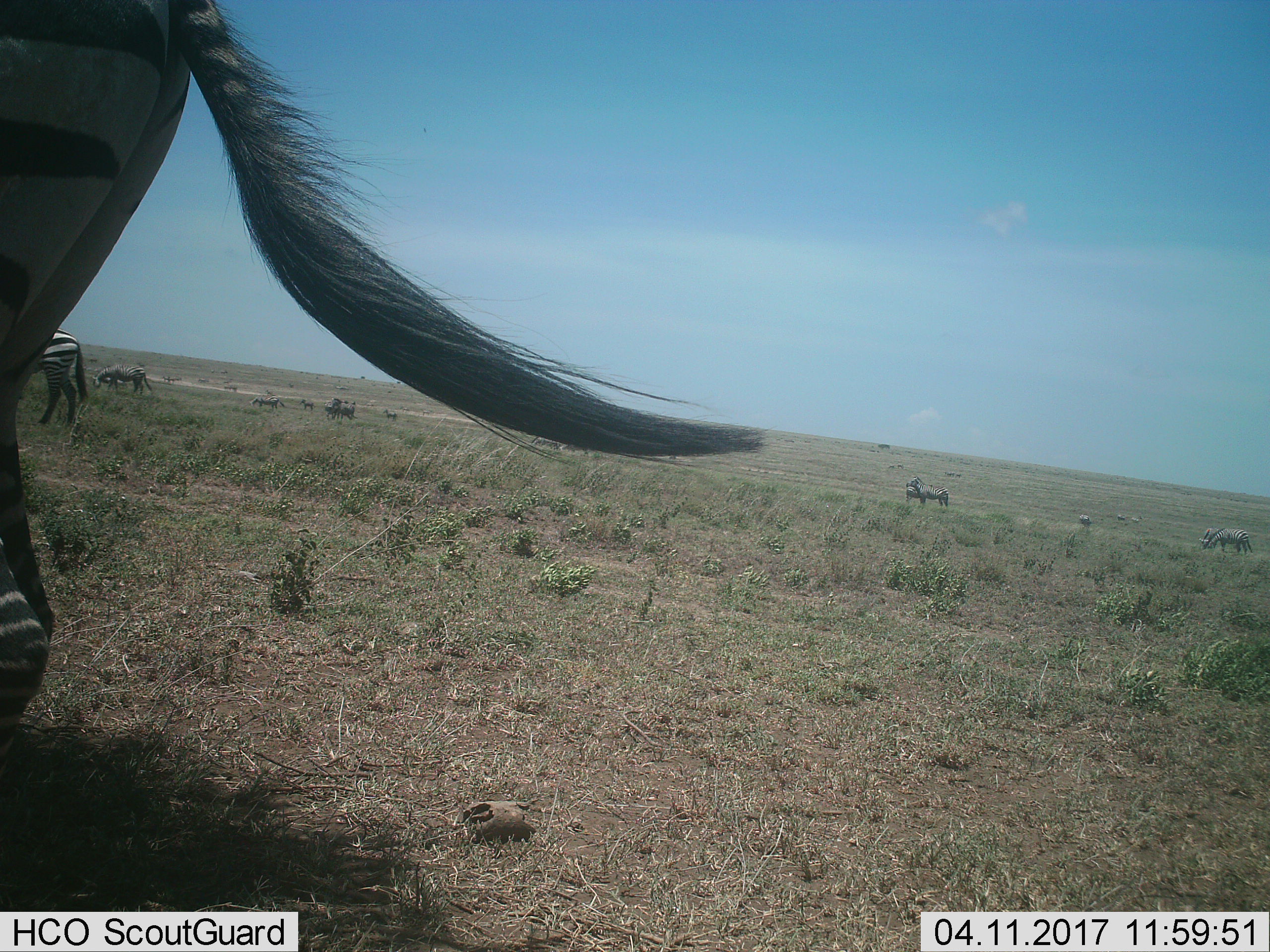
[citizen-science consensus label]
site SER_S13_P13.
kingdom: Animalia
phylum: Chordata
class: Mammalia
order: Perissodactyla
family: Equidae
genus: Equus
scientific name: Equus quagga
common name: plains zebra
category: zebraplains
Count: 11-50.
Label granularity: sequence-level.